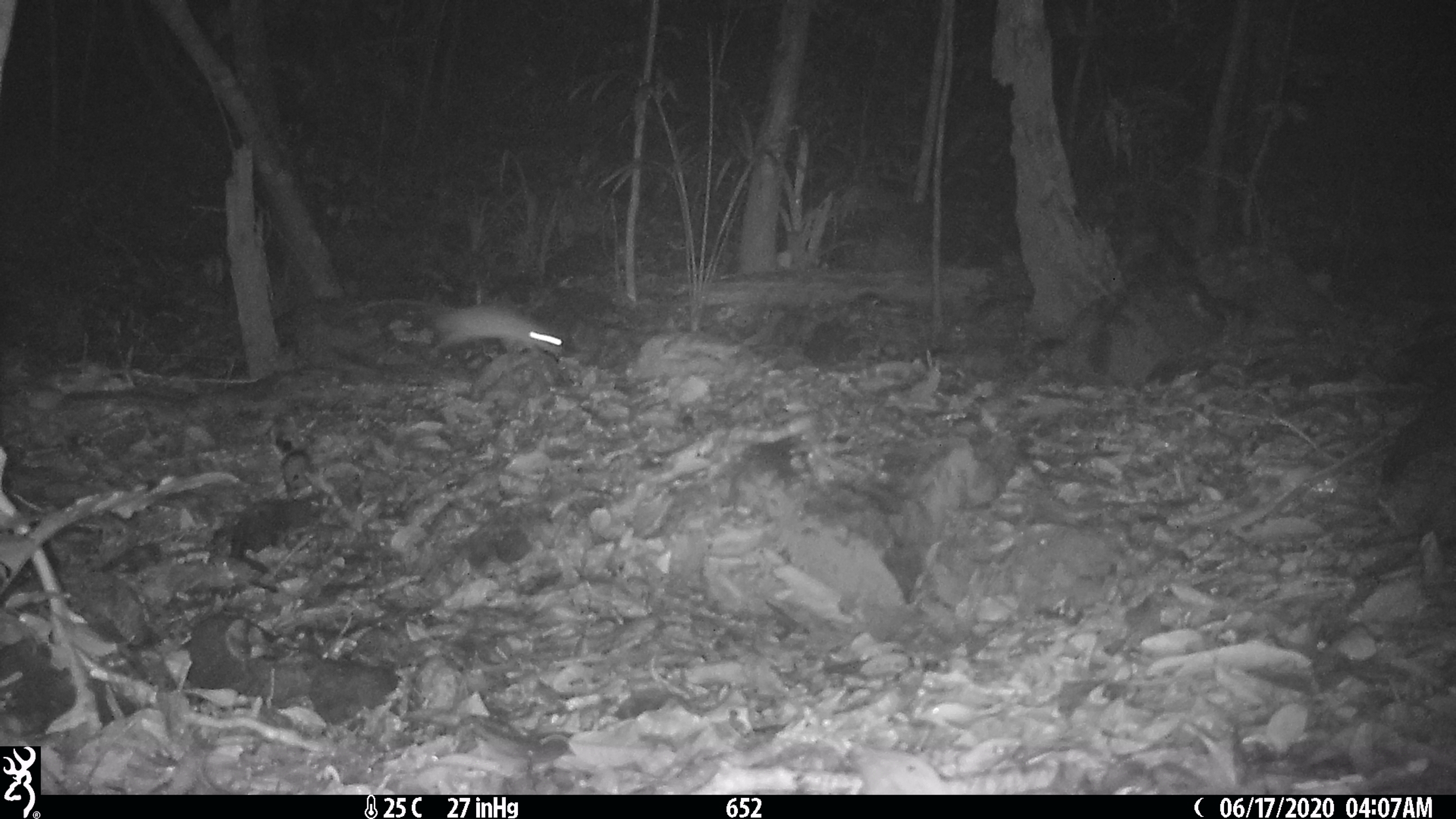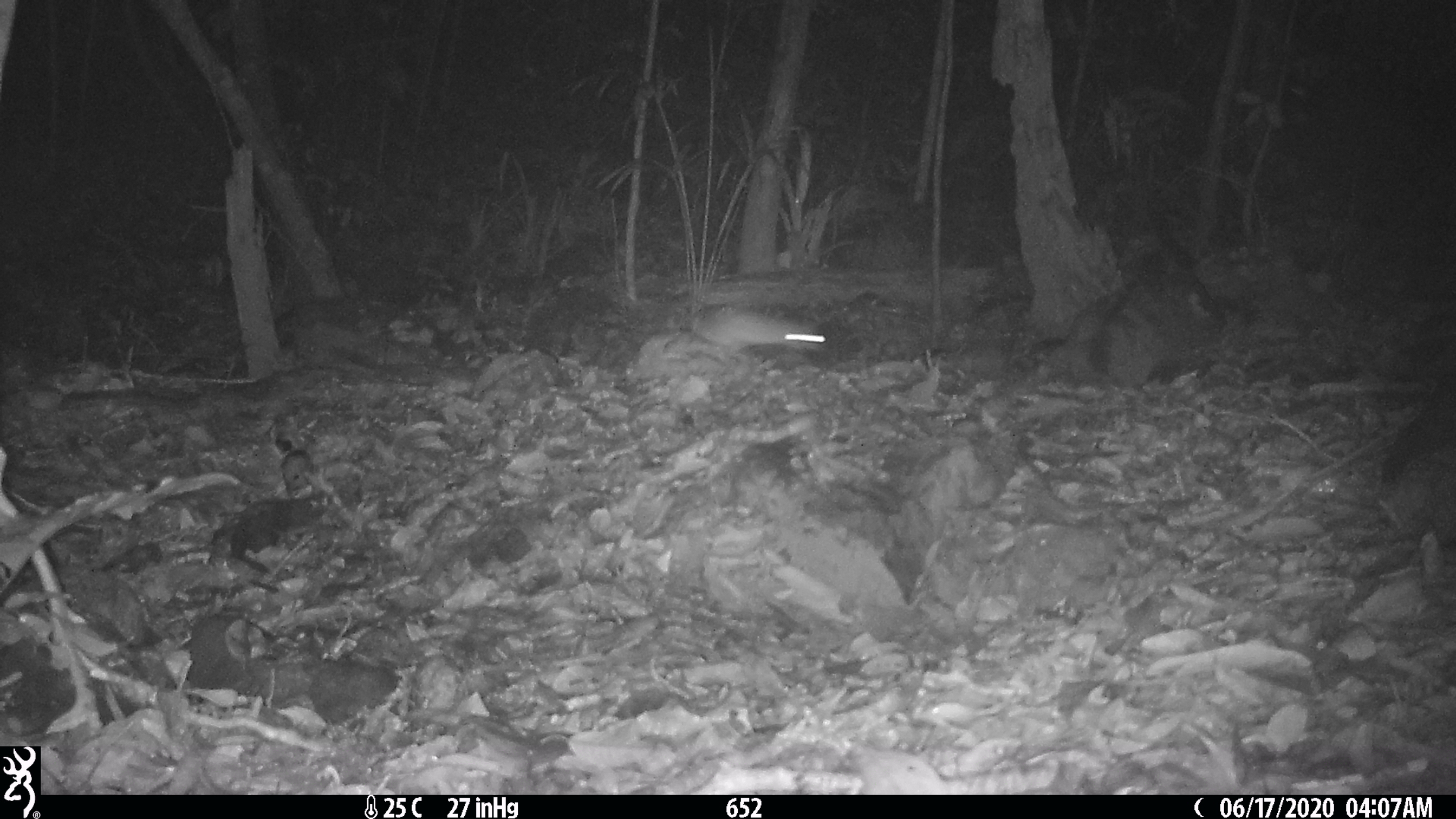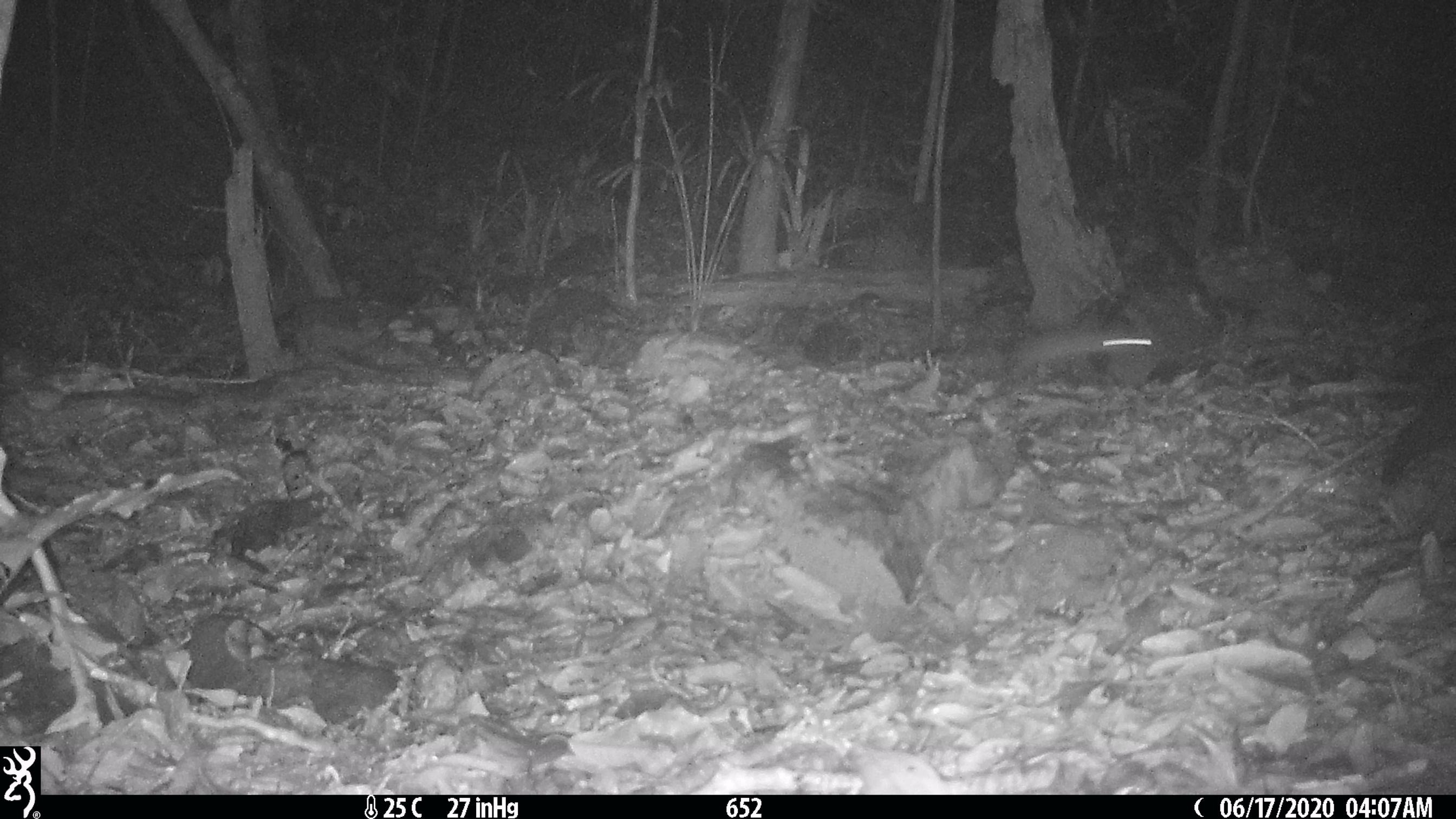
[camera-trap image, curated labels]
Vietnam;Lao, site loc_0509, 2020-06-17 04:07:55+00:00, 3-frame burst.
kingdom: Animalia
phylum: Chordata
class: Mammalia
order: Rodentia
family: Muridae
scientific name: Muridae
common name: old-world mice and rats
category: unidentified murid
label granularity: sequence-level